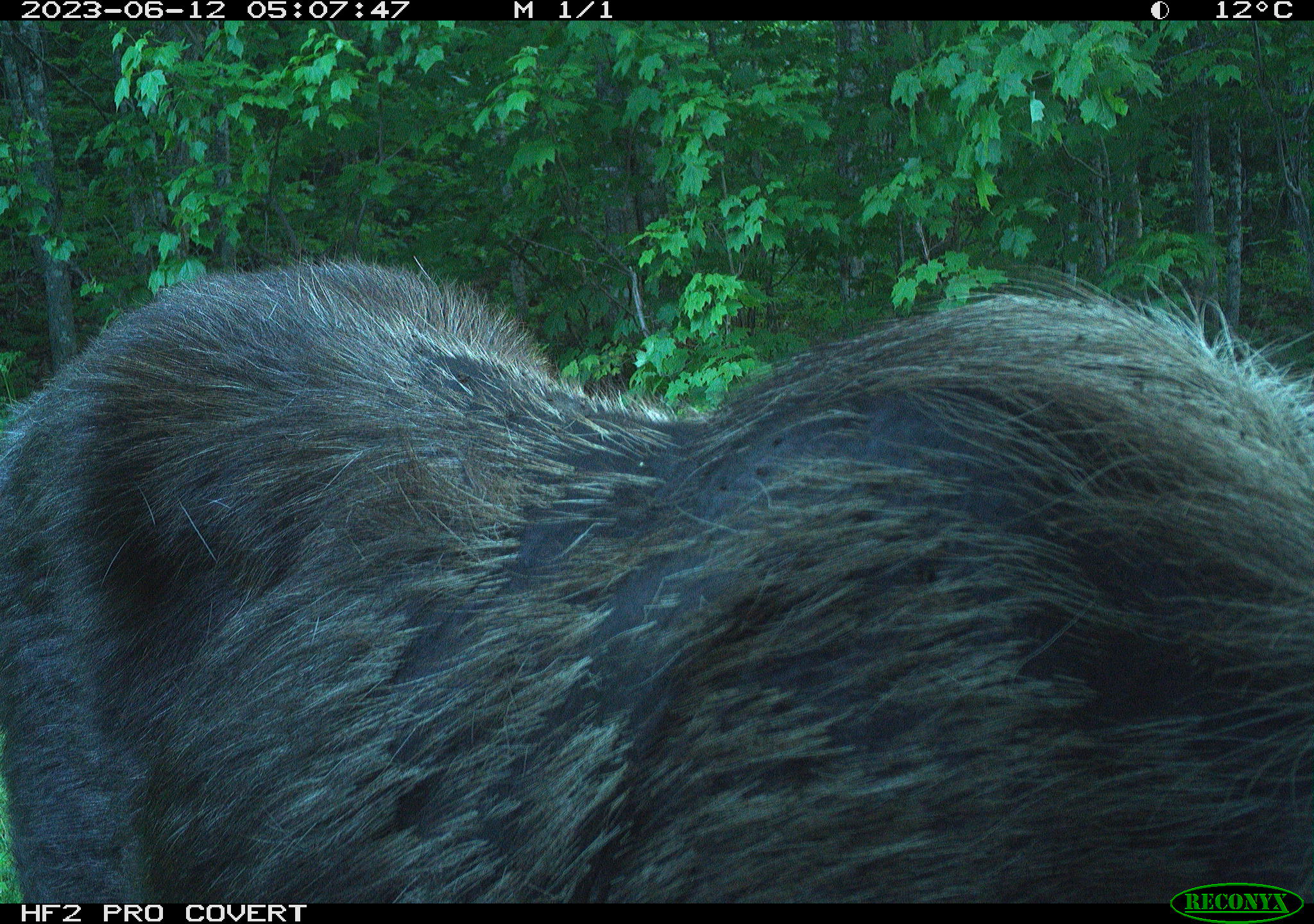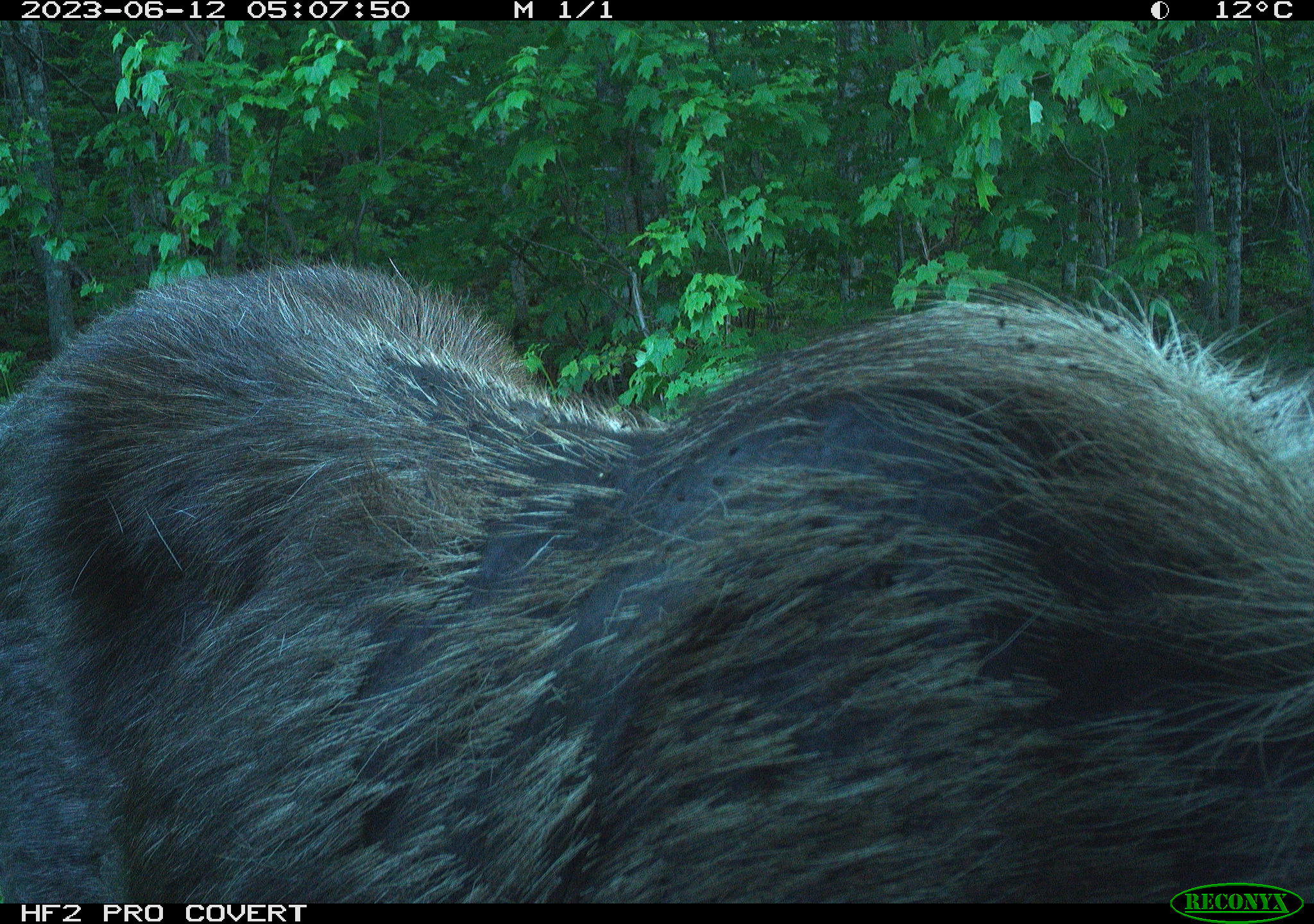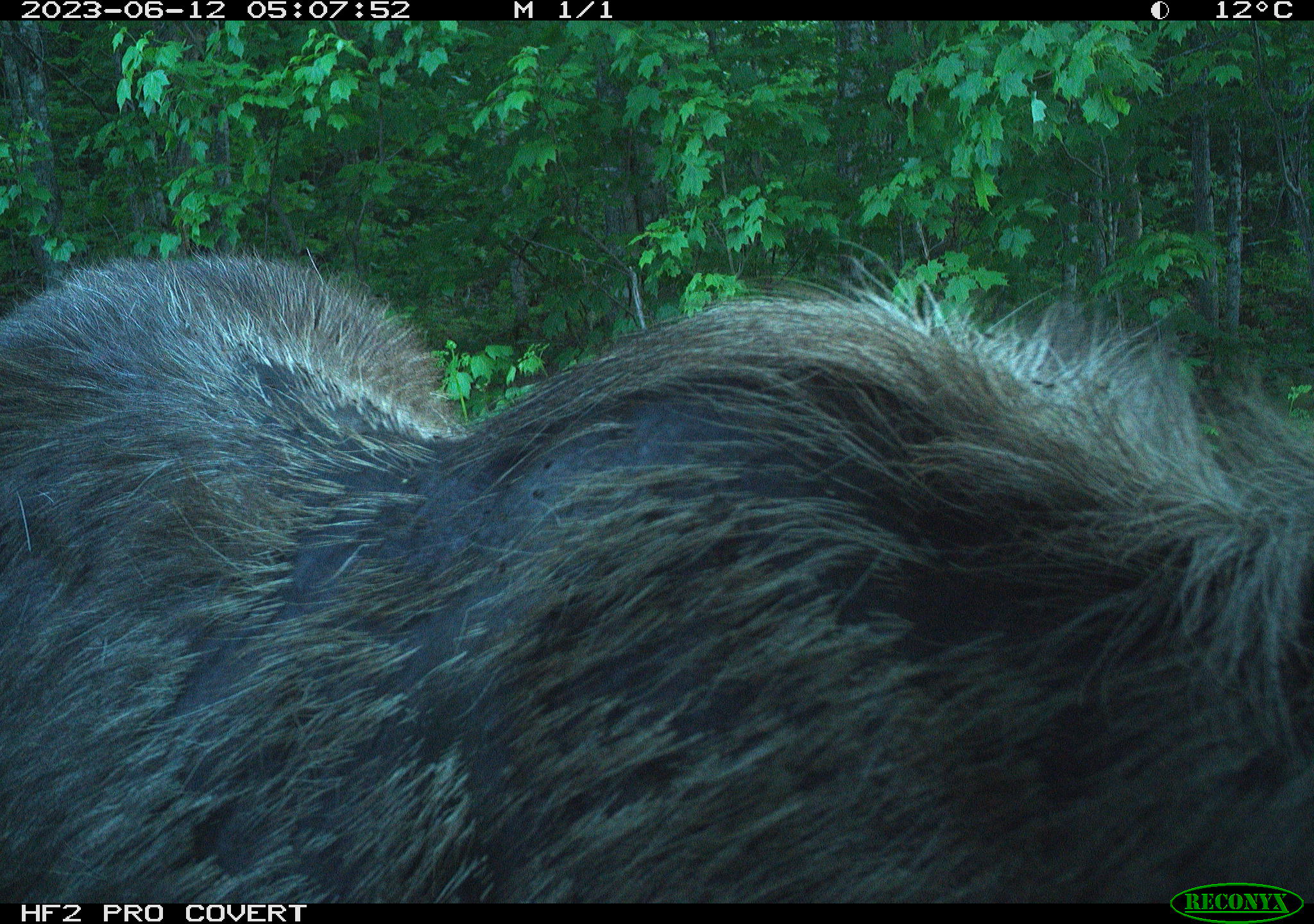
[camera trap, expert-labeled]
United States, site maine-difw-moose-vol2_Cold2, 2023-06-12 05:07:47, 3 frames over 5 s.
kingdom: Animalia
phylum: Chordata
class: Mammalia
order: Artiodactyla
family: Cervidae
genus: Alces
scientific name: Alces alces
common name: moose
Moose (Alces alces).